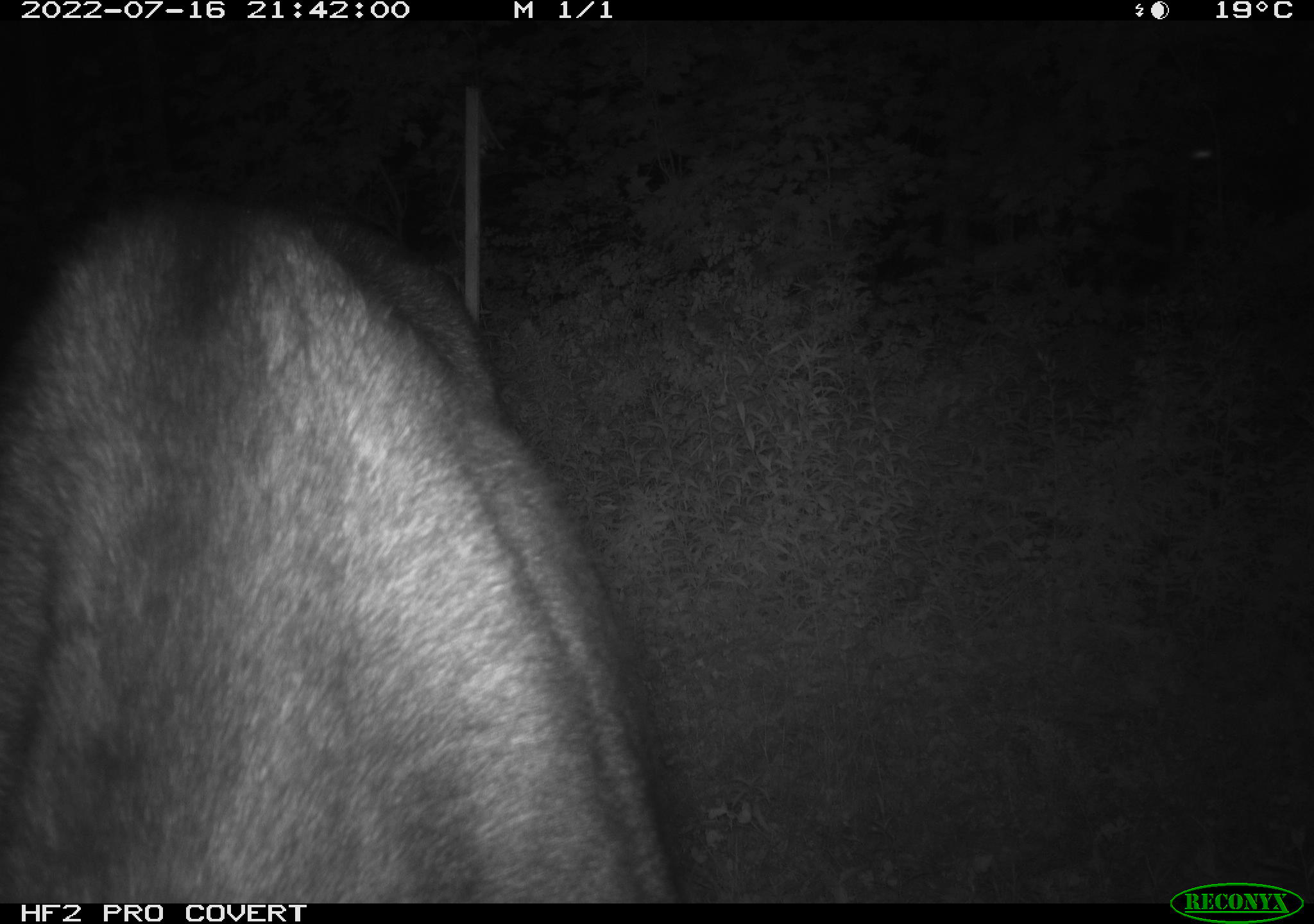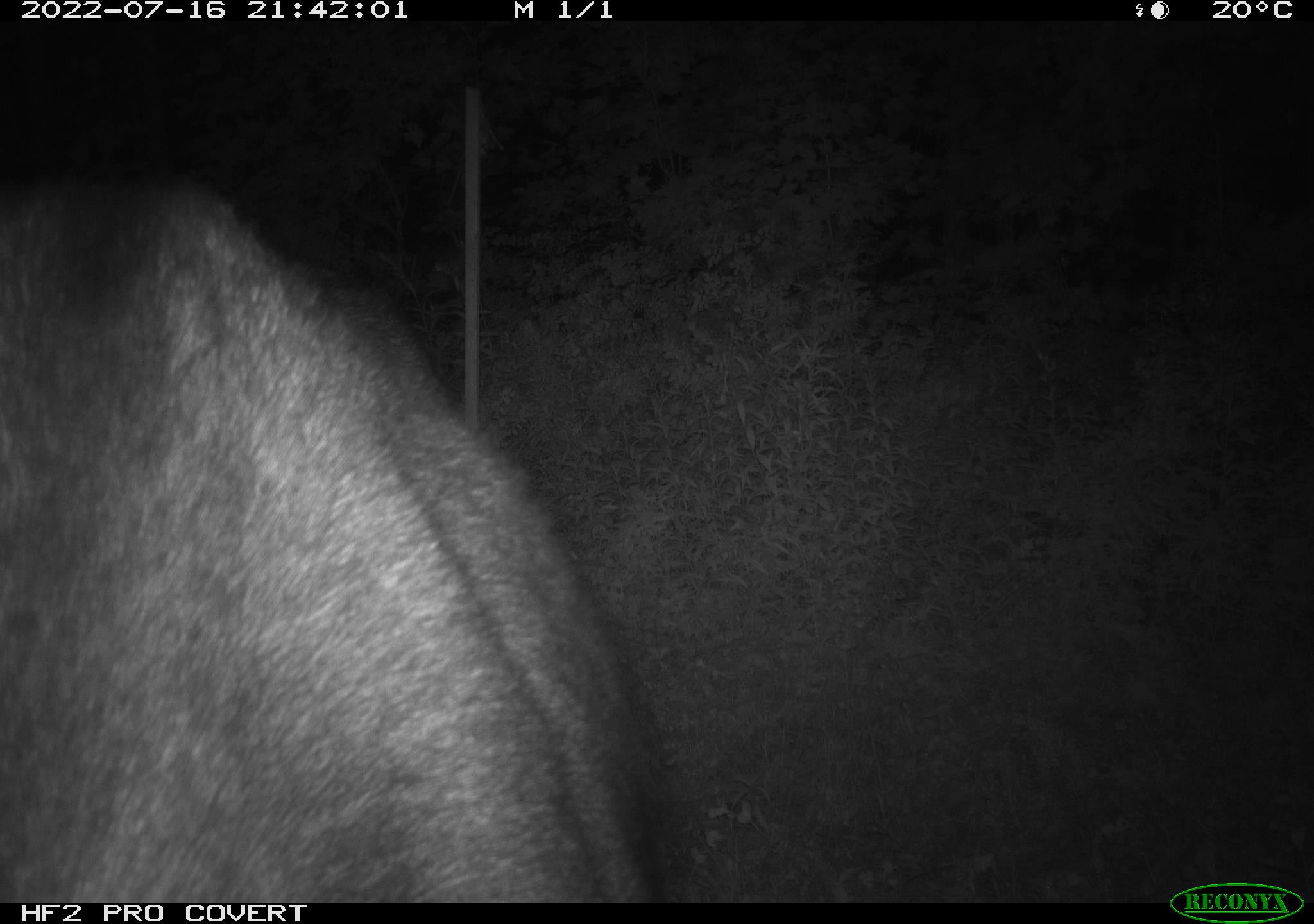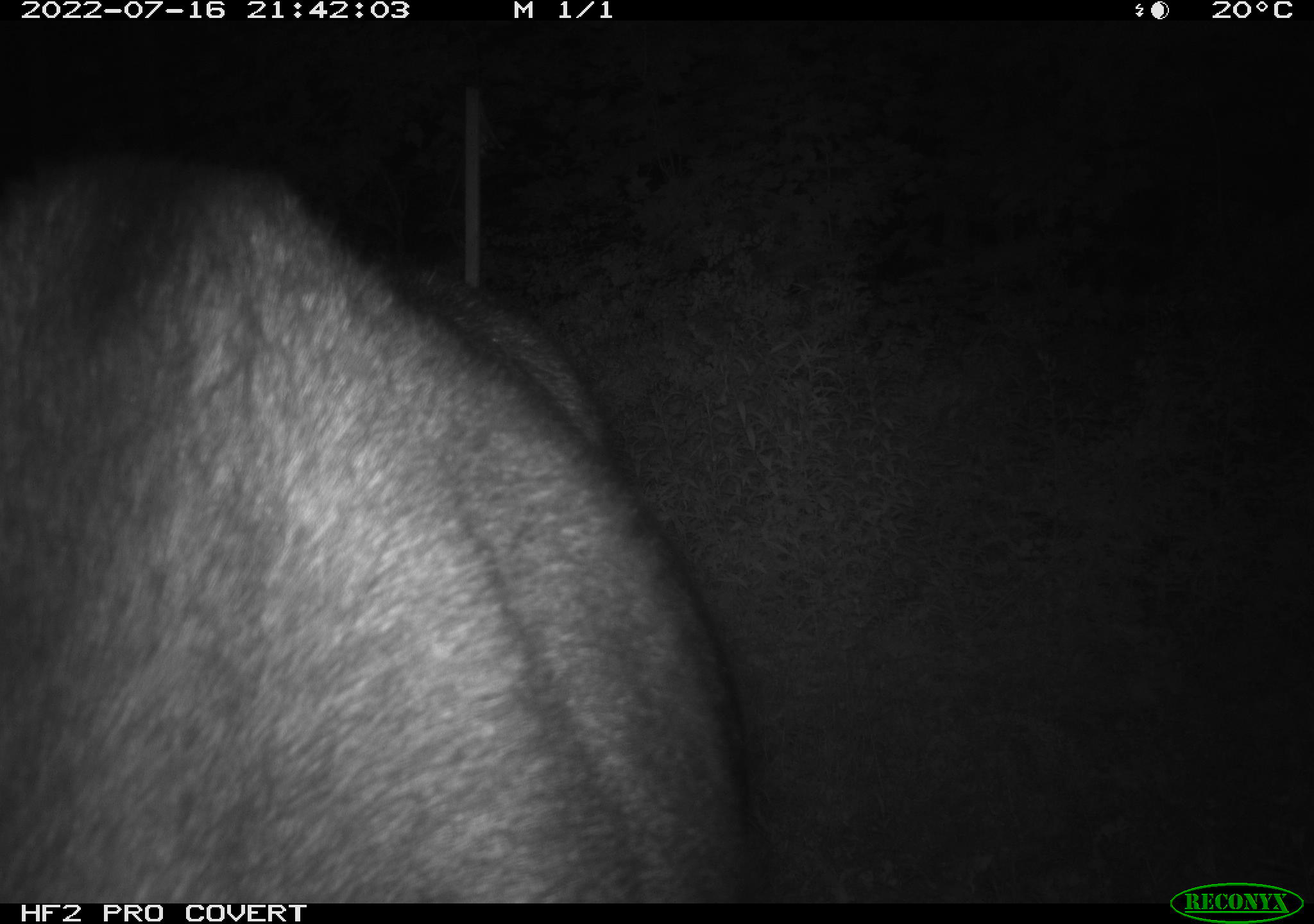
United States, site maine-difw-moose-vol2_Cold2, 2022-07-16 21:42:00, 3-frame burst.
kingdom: Animalia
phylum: Chordata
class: Mammalia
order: Artiodactyla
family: Cervidae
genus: Alces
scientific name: Alces alces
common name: moose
Moose (Alces alces).